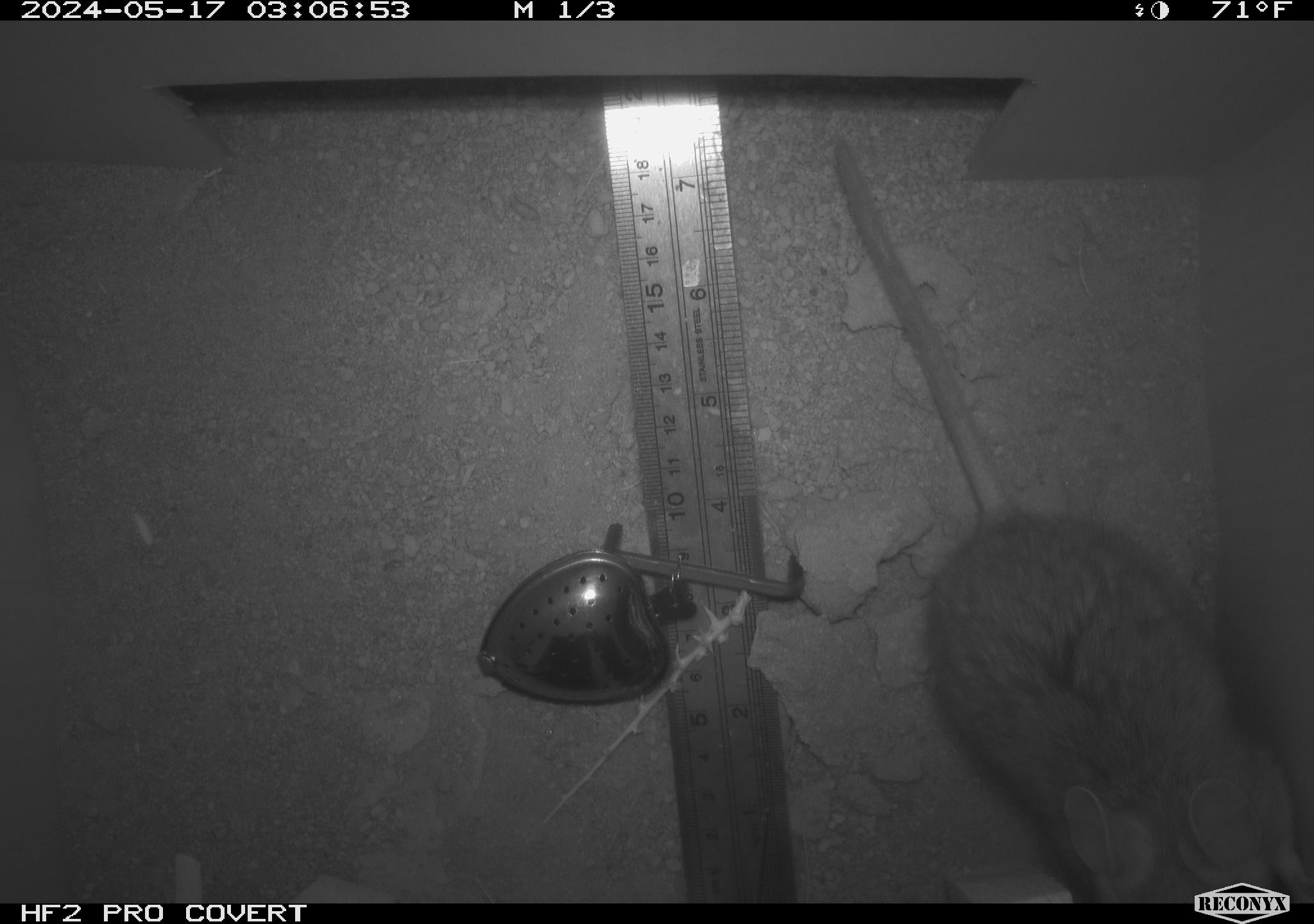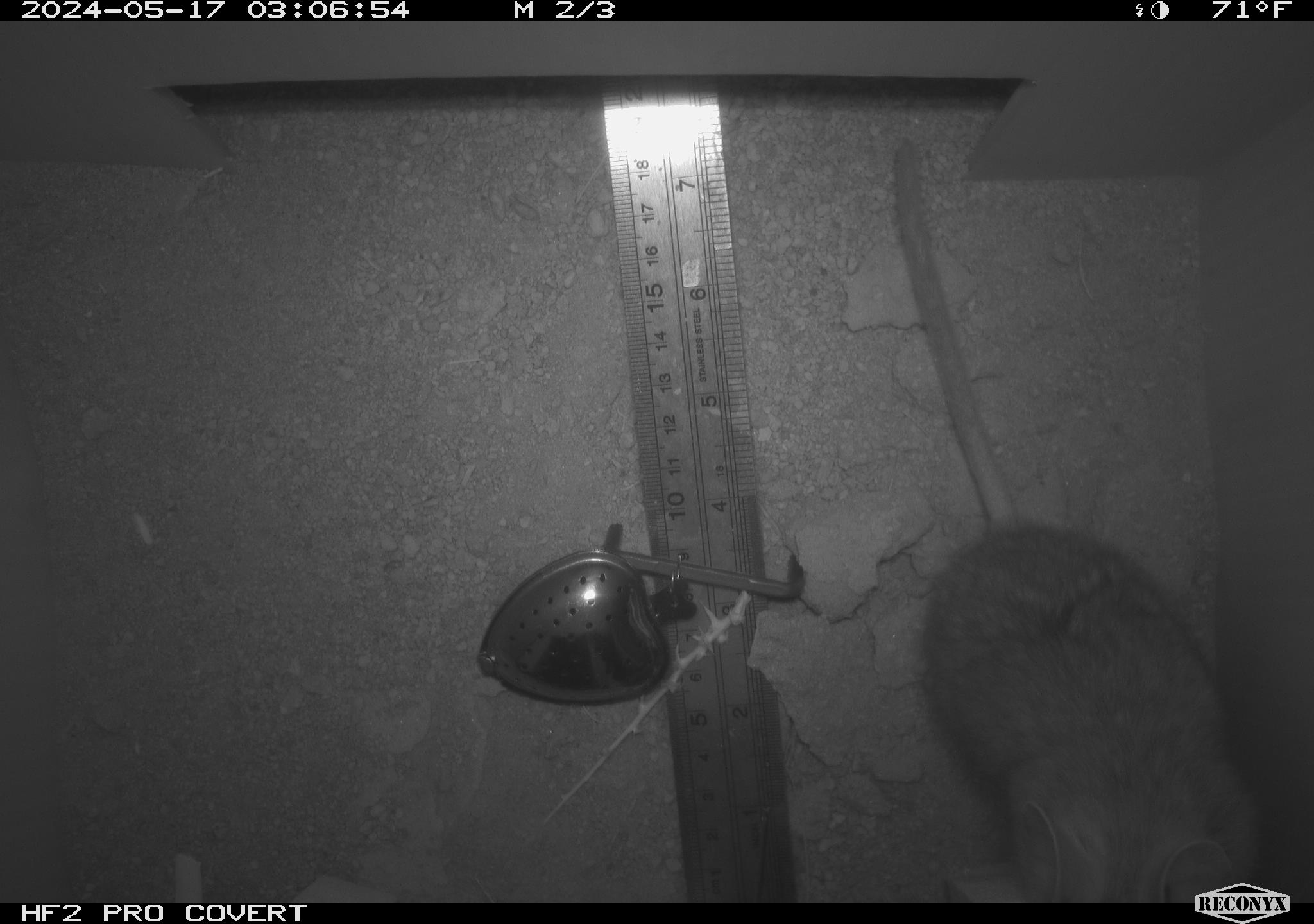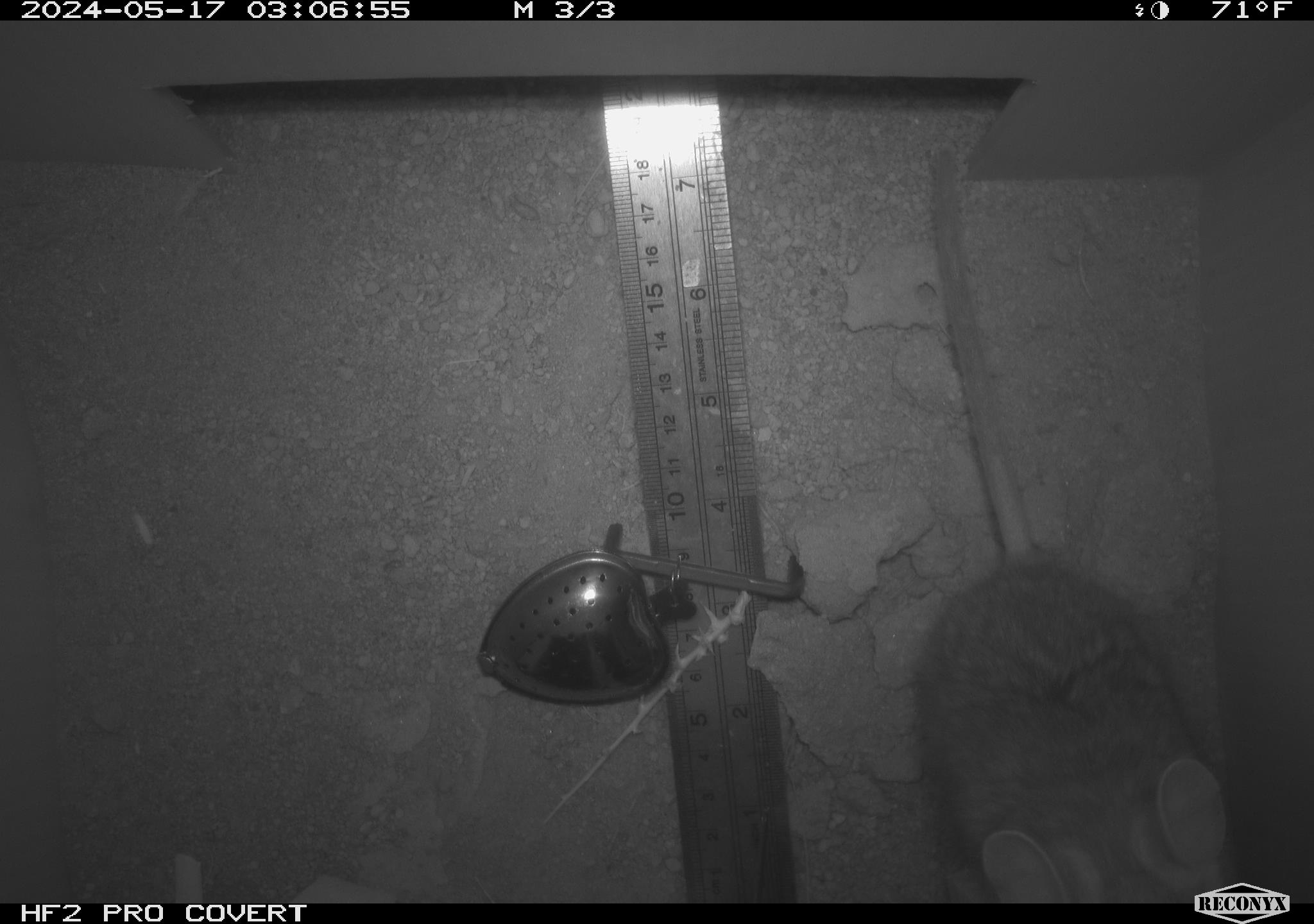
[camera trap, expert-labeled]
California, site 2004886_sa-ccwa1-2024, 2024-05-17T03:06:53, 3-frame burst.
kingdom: Animalia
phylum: Chordata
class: Mammalia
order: Rodentia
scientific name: Rodentia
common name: woodrat or rat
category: woodrat or rat species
Woodrat or rat species (woodrat or rat) (Rodentia).